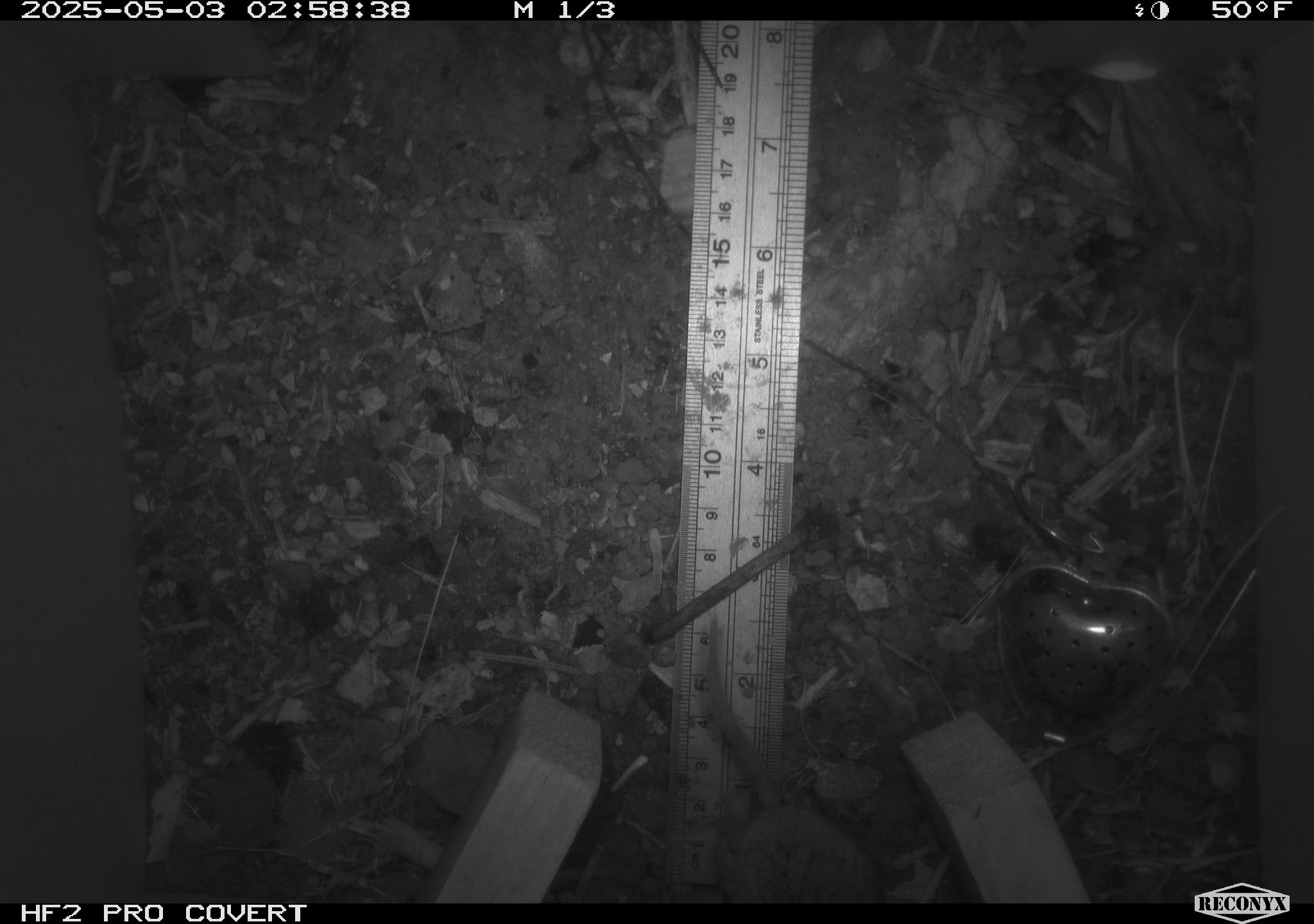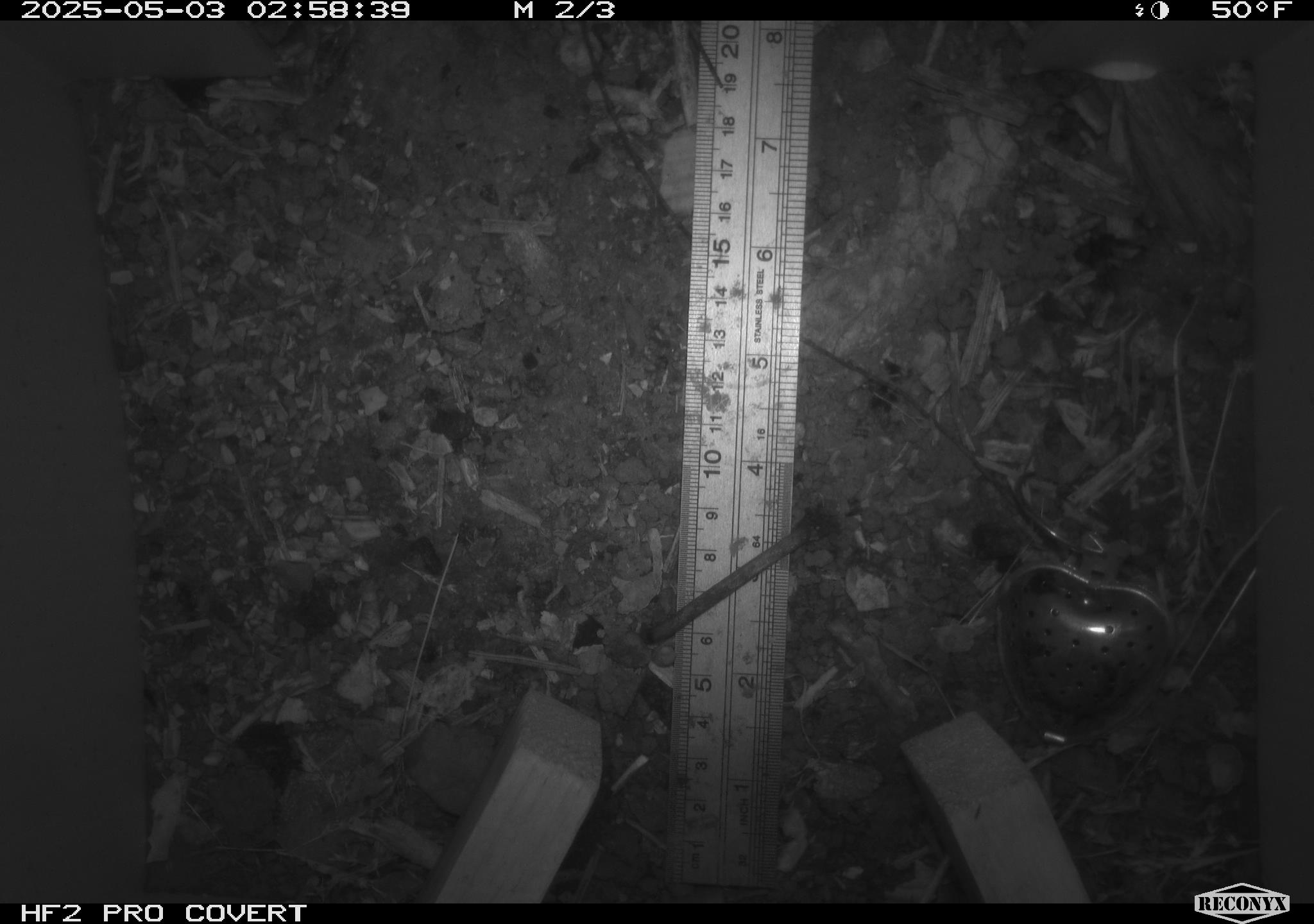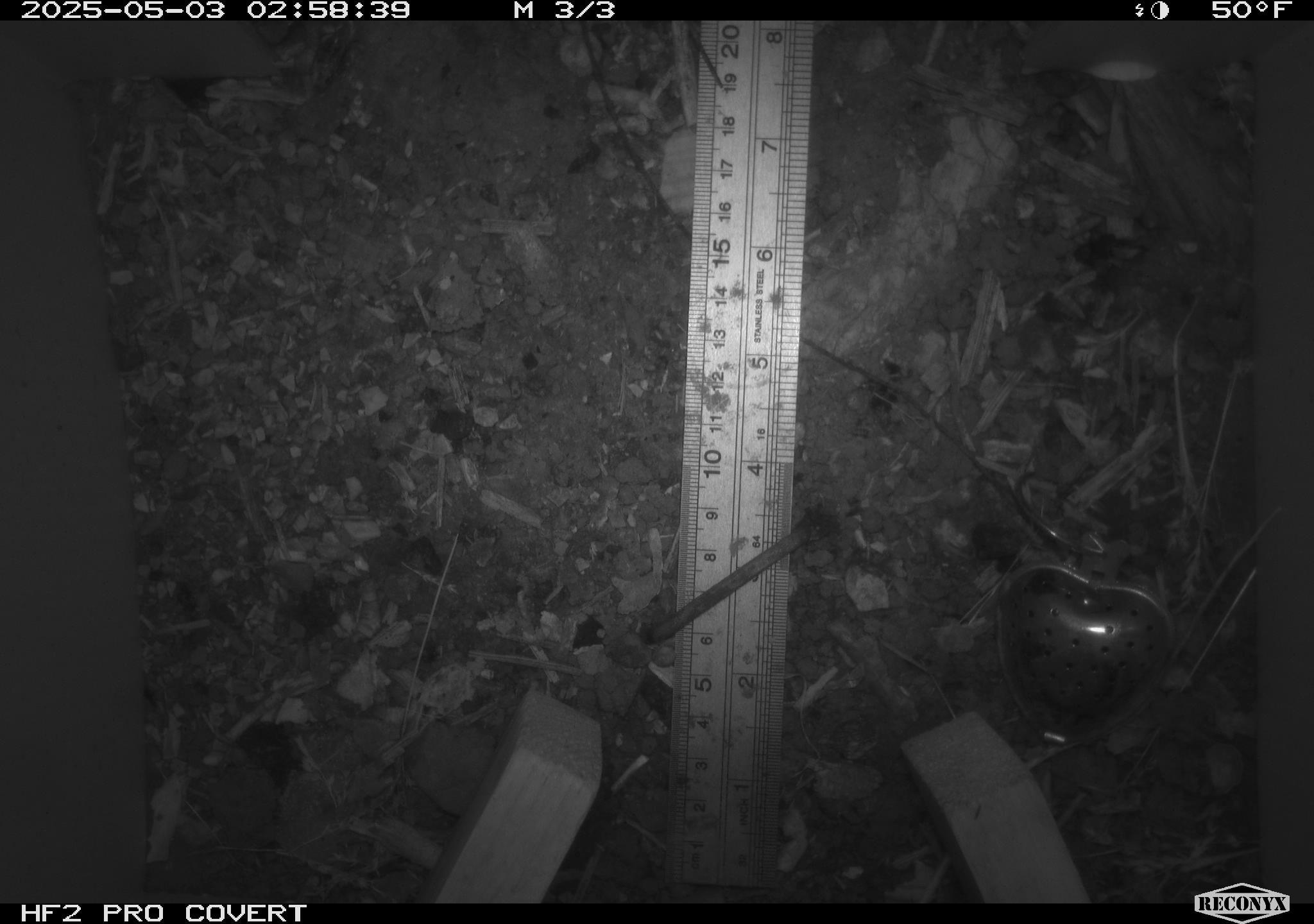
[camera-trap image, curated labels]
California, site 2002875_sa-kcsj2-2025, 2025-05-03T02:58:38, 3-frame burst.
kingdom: Animalia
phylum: Chordata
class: Mammalia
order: Rodentia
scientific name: Rodentia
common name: rodent